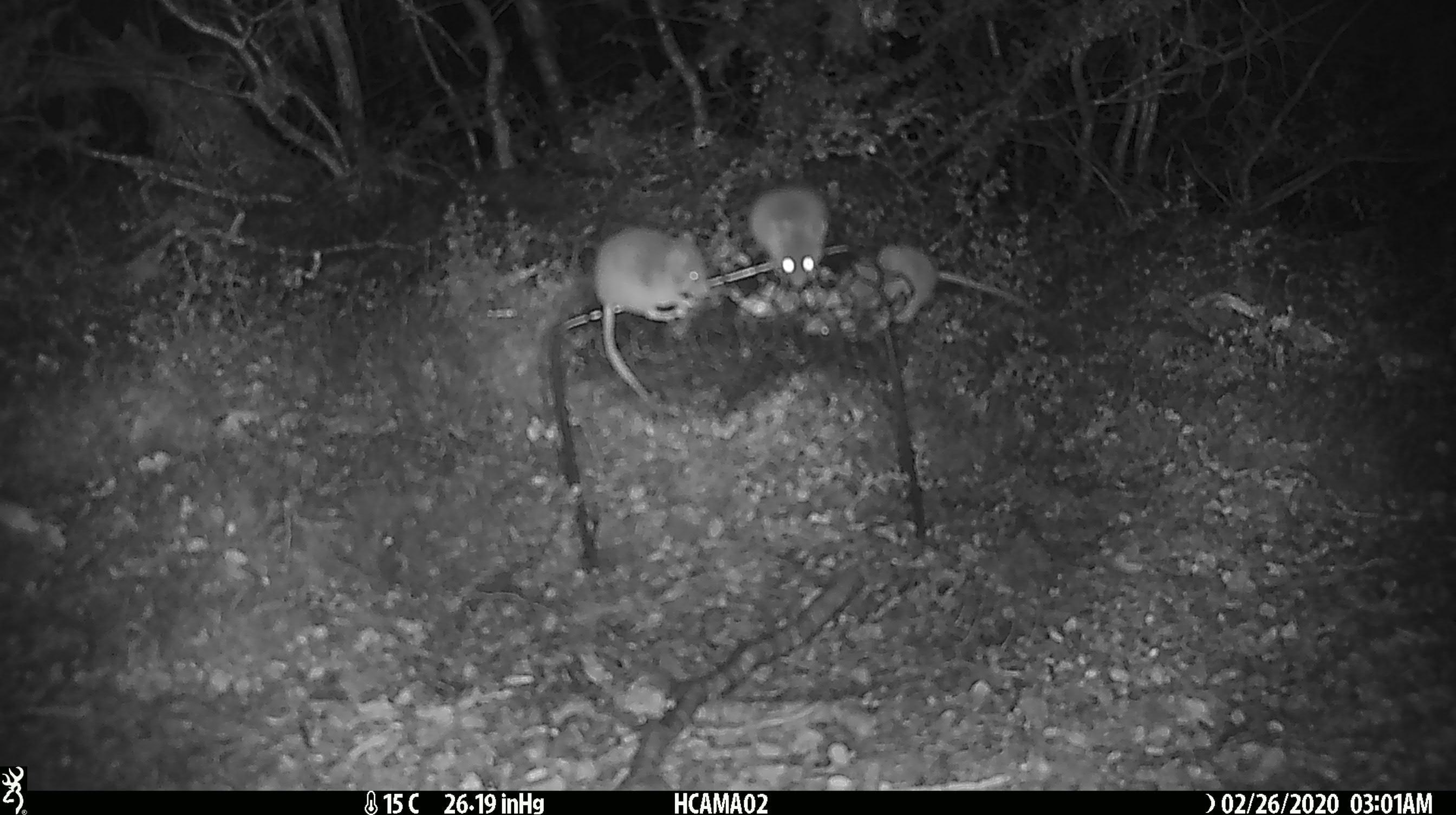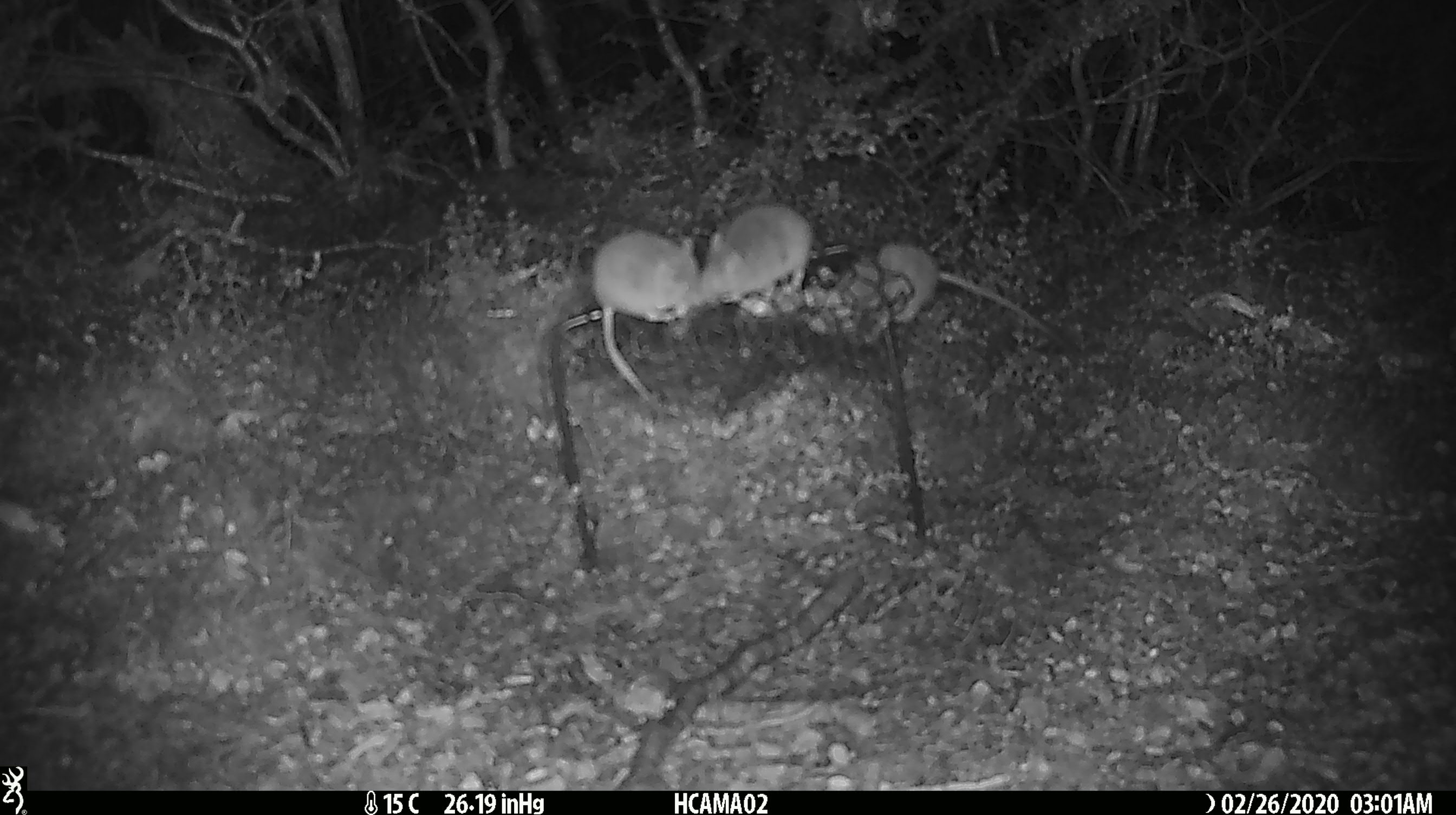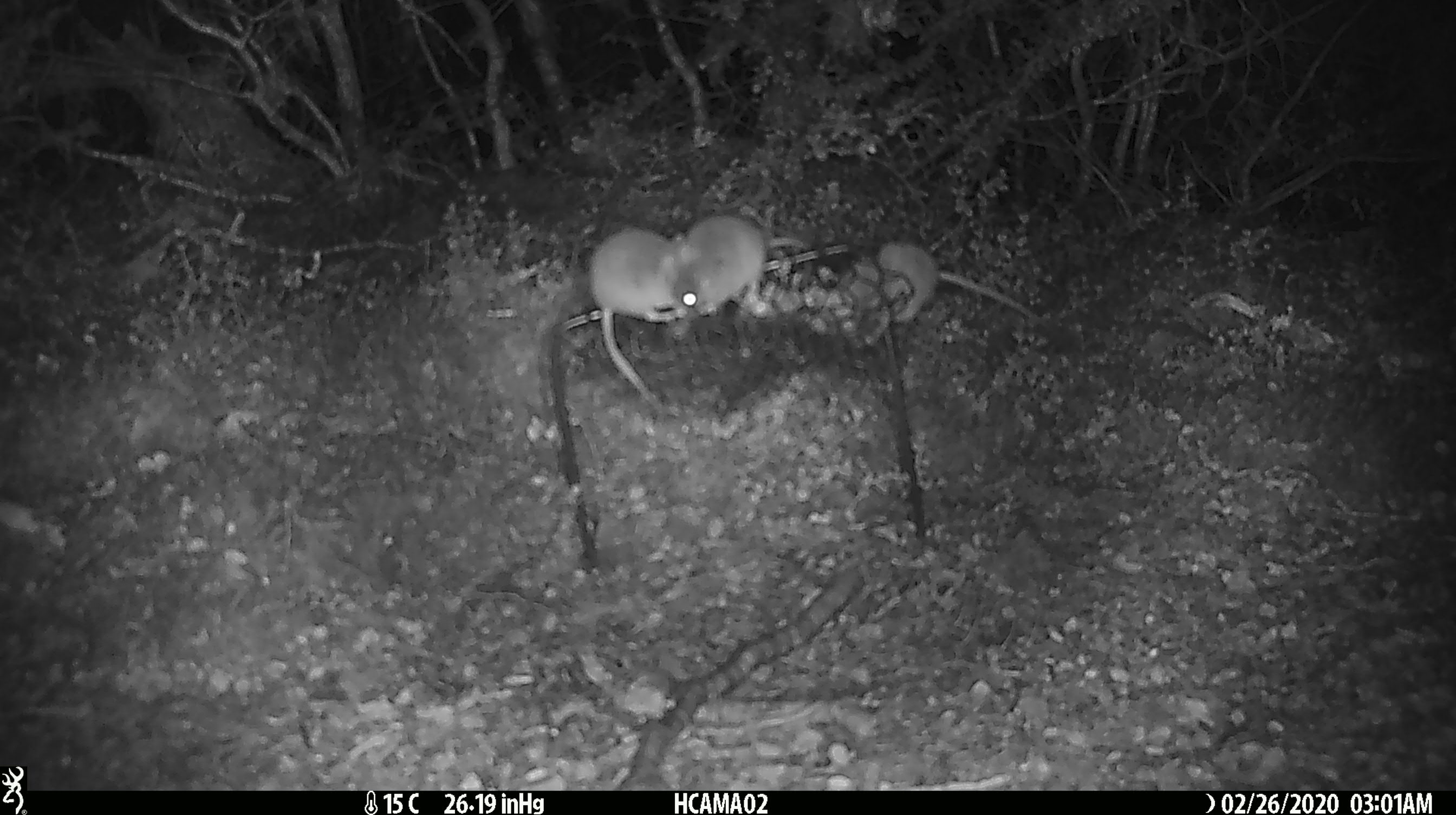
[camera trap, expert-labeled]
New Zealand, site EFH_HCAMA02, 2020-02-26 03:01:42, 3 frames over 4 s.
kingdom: Animalia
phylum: Chordata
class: Mammalia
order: Rodentia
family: Muridae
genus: Mus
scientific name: Mus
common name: mouse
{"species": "mouse (Mus)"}